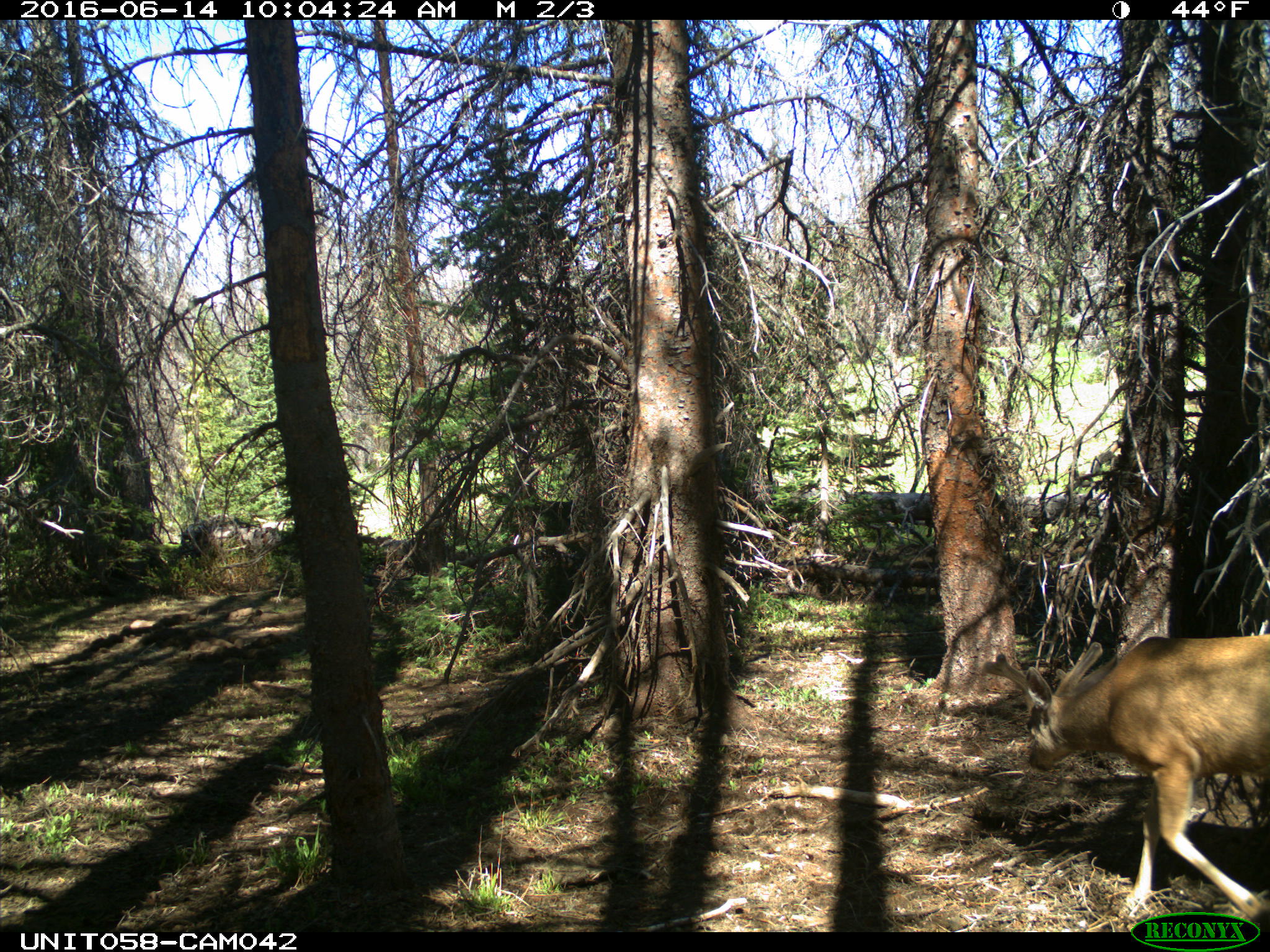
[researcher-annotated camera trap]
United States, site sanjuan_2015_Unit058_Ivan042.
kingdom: Animalia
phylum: Chordata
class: Mammalia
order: Artiodactyla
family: Cervidae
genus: Odocoileus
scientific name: Odocoileus hemionus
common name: mule deer